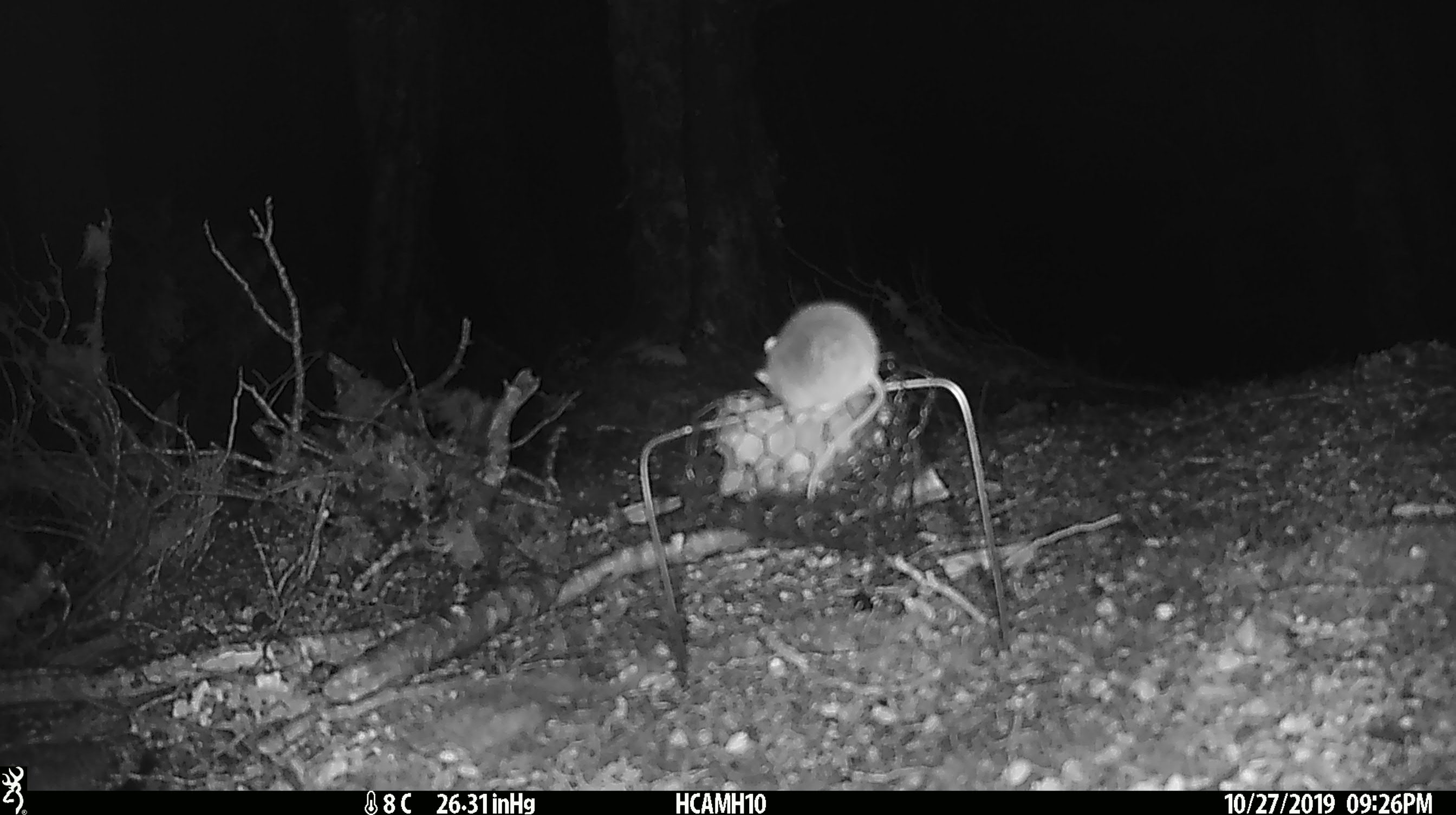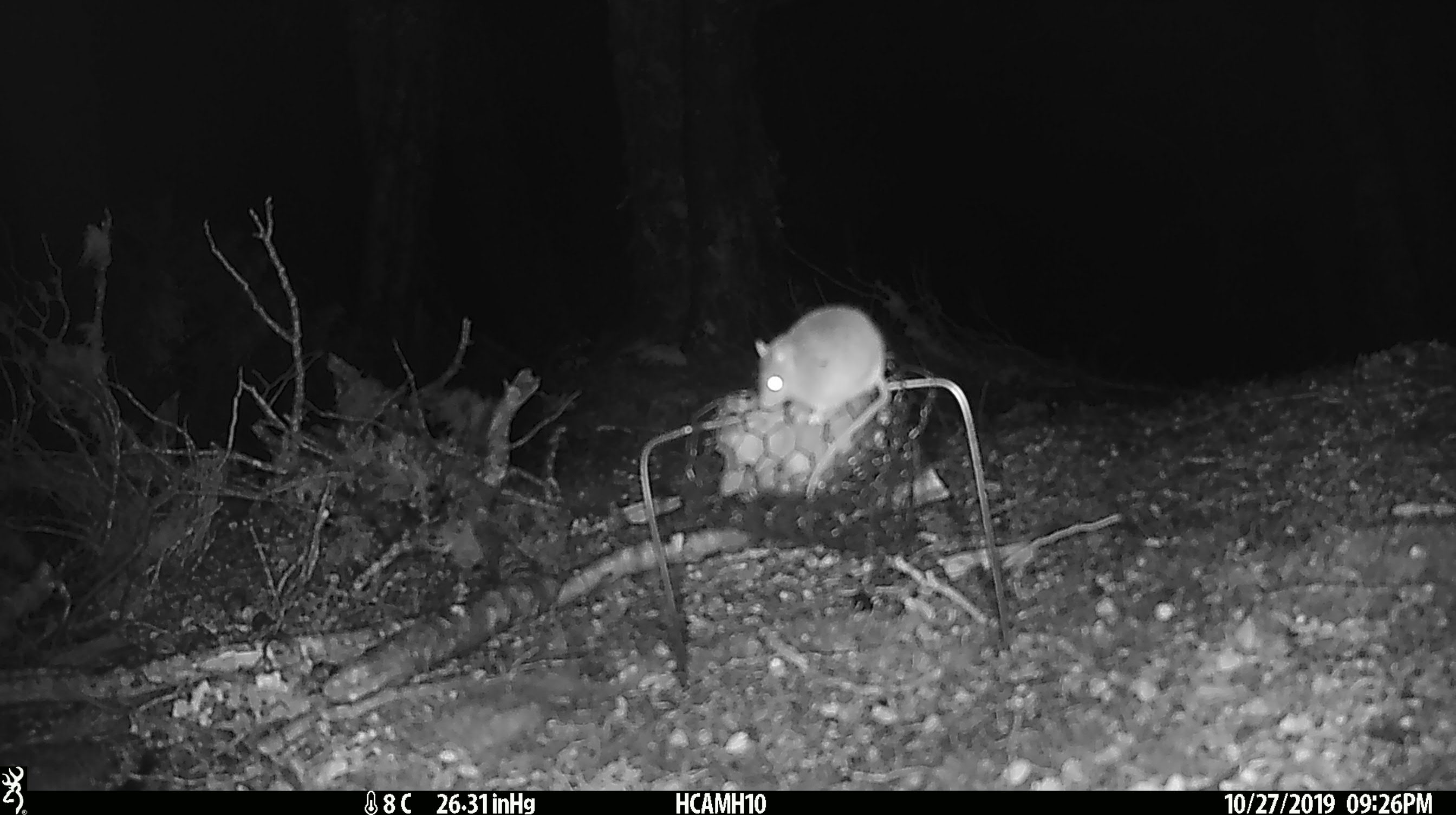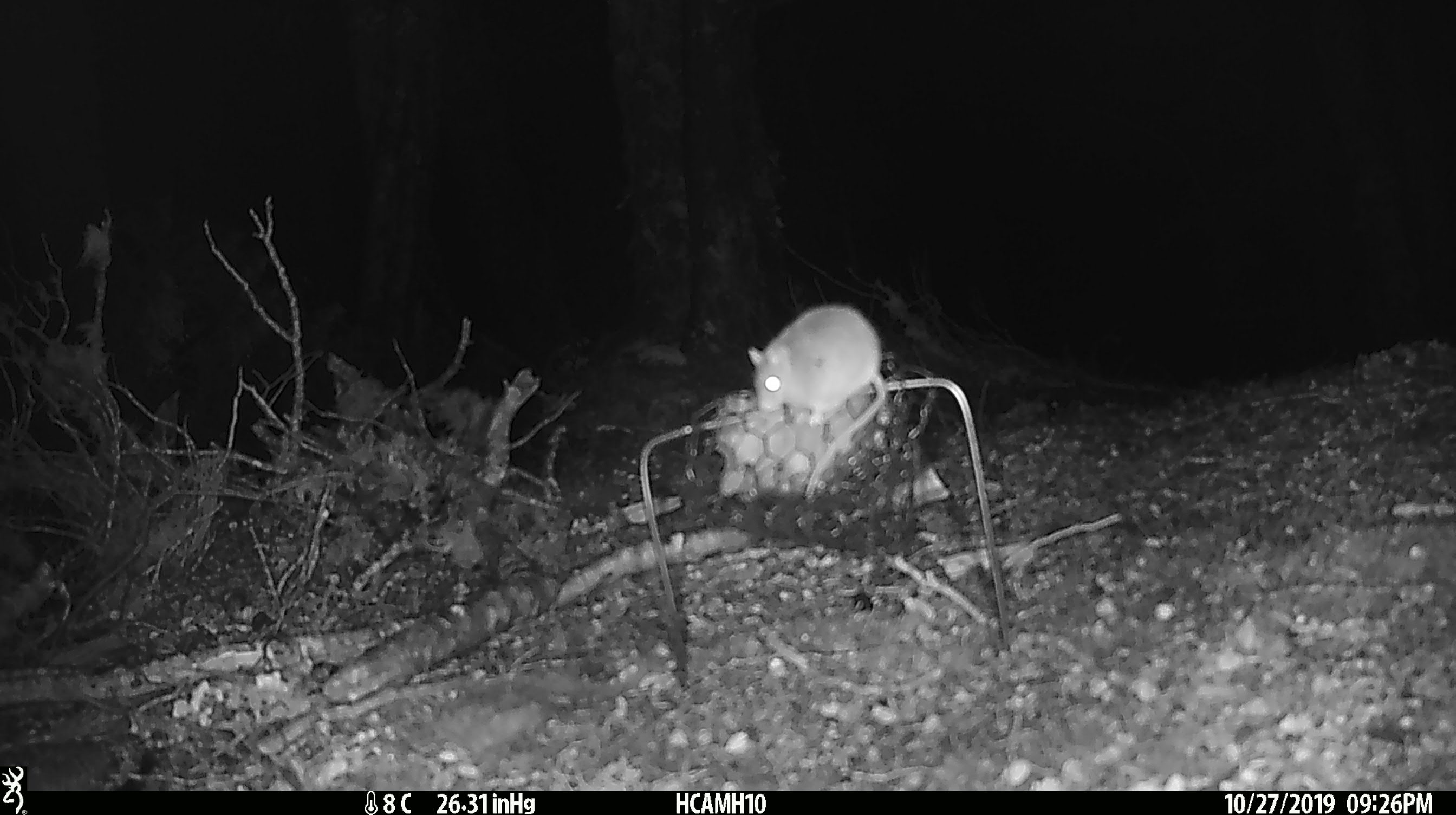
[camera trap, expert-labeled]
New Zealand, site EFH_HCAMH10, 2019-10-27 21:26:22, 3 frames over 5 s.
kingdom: Animalia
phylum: Chordata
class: Mammalia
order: Rodentia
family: Muridae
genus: Mus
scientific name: Mus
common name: mouse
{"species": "mouse (Mus)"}